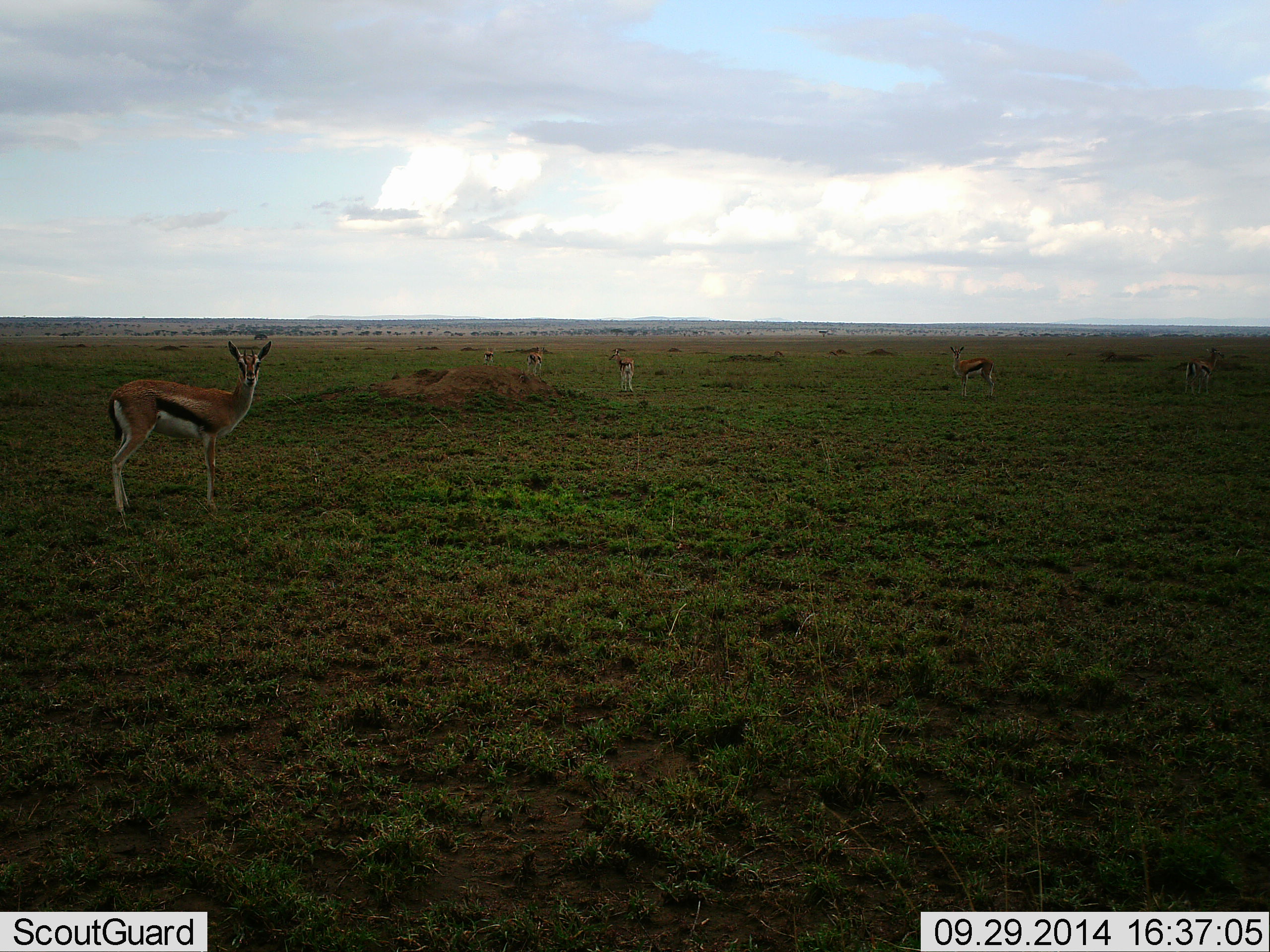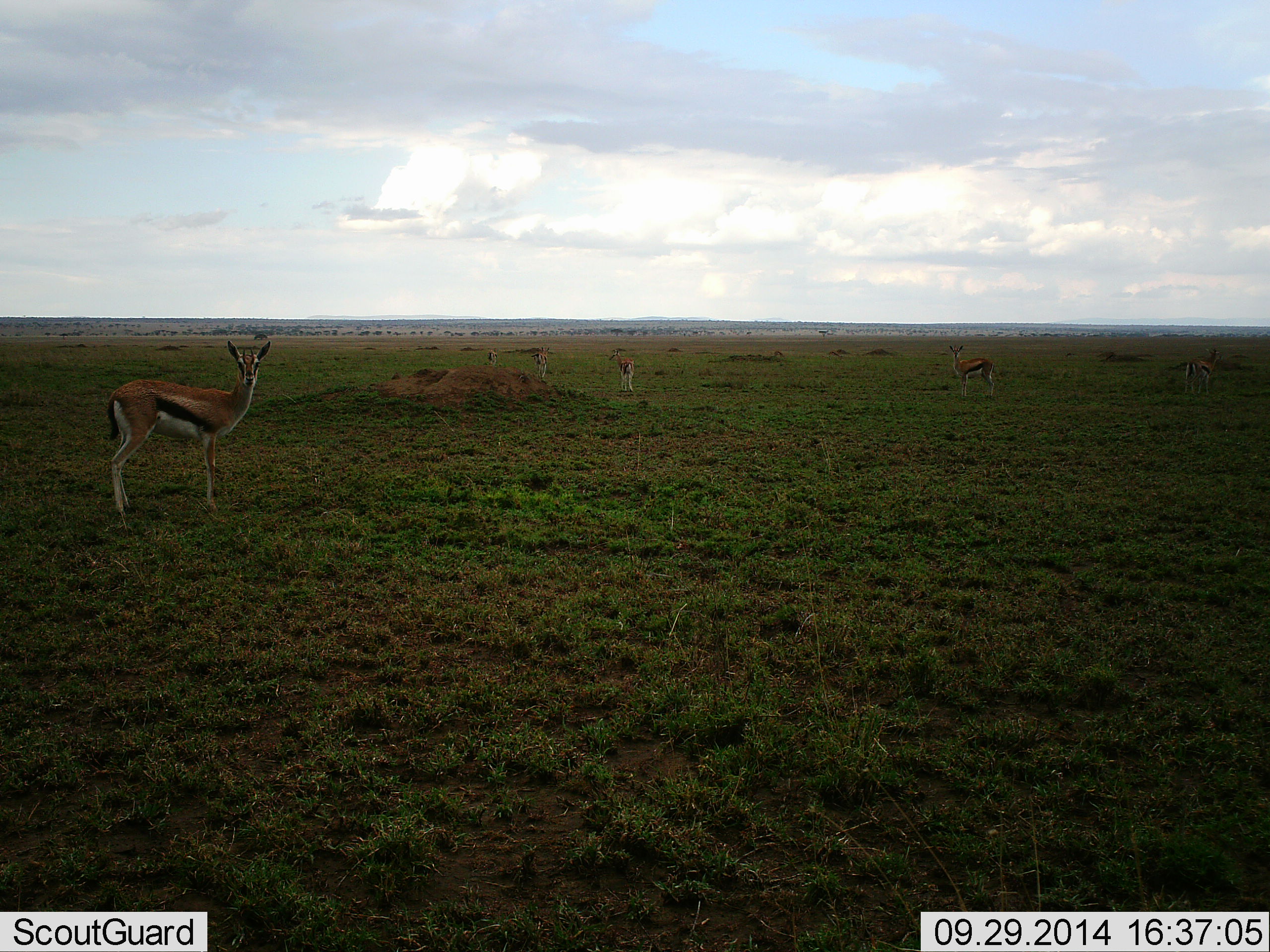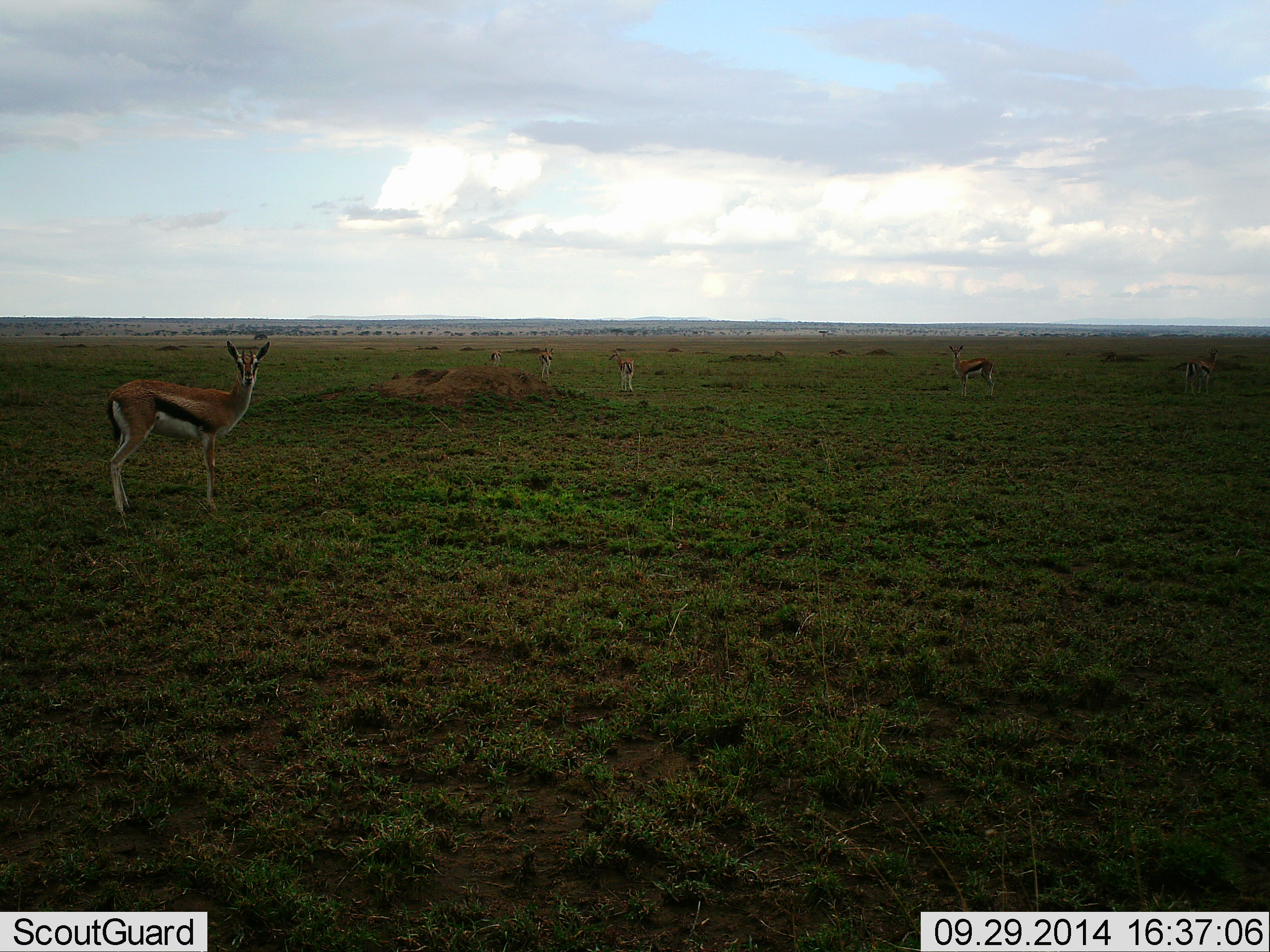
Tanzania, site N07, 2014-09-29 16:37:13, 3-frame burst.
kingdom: Animalia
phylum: Chordata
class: Mammalia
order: Artiodactyla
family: Bovidae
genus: Eudorcas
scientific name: Eudorcas thomsonii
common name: thomson's gazelle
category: gazellethomsons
Gazellethomsons (thomson's gazelle) (Eudorcas thomsonii), count 6. Behavior (volunteer vote fractions): standing 100%, resting 0%, moving 22%, interacting 0%. Young present (vote fraction): 11%. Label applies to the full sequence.